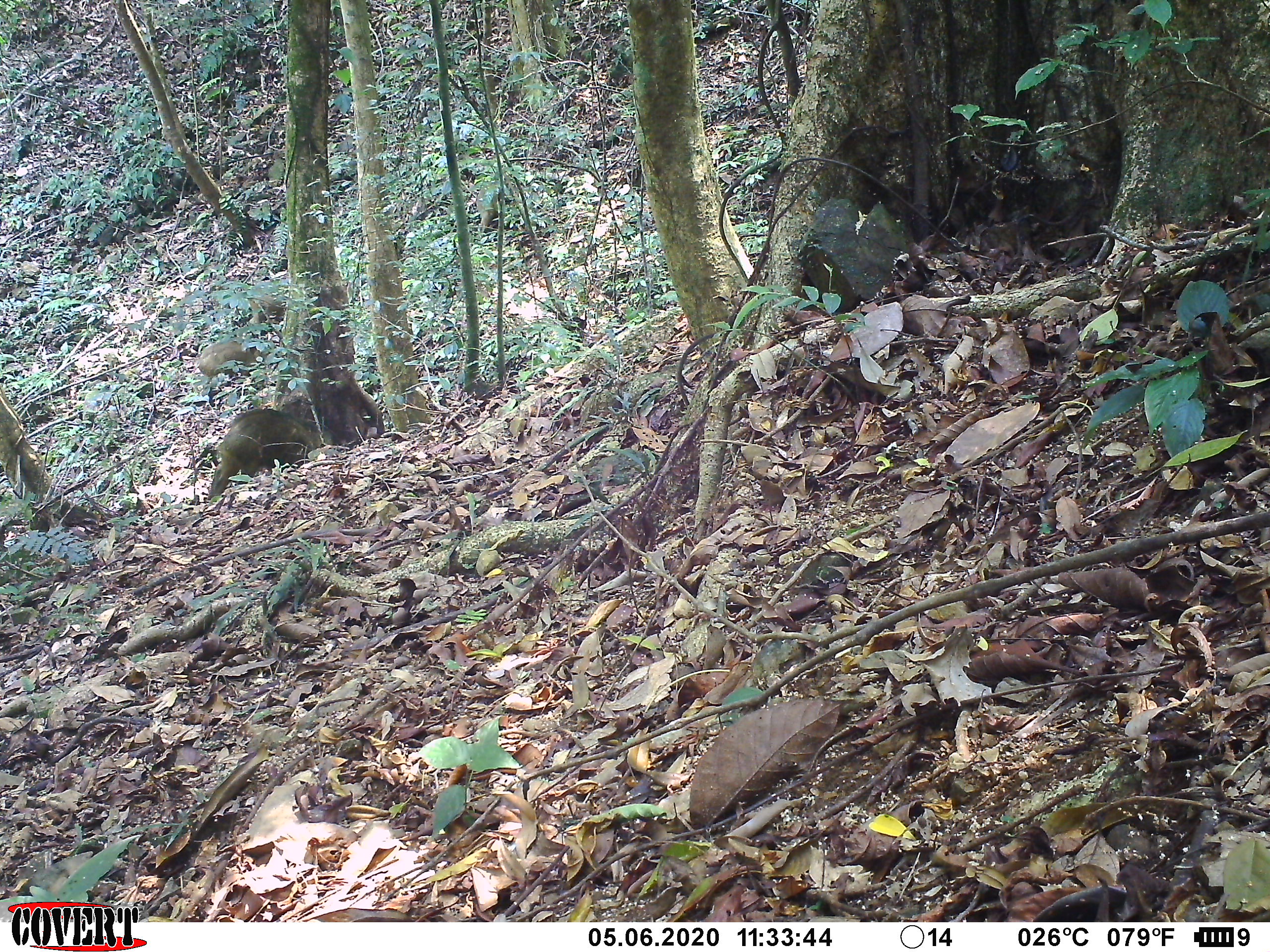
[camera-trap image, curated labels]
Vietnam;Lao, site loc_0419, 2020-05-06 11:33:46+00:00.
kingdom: Animalia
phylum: Chordata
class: Mammalia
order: Artiodactyla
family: Suidae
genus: Sus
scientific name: Sus scrofa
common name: eurasian wild pig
Eurasian wild pig (Sus scrofa). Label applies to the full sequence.